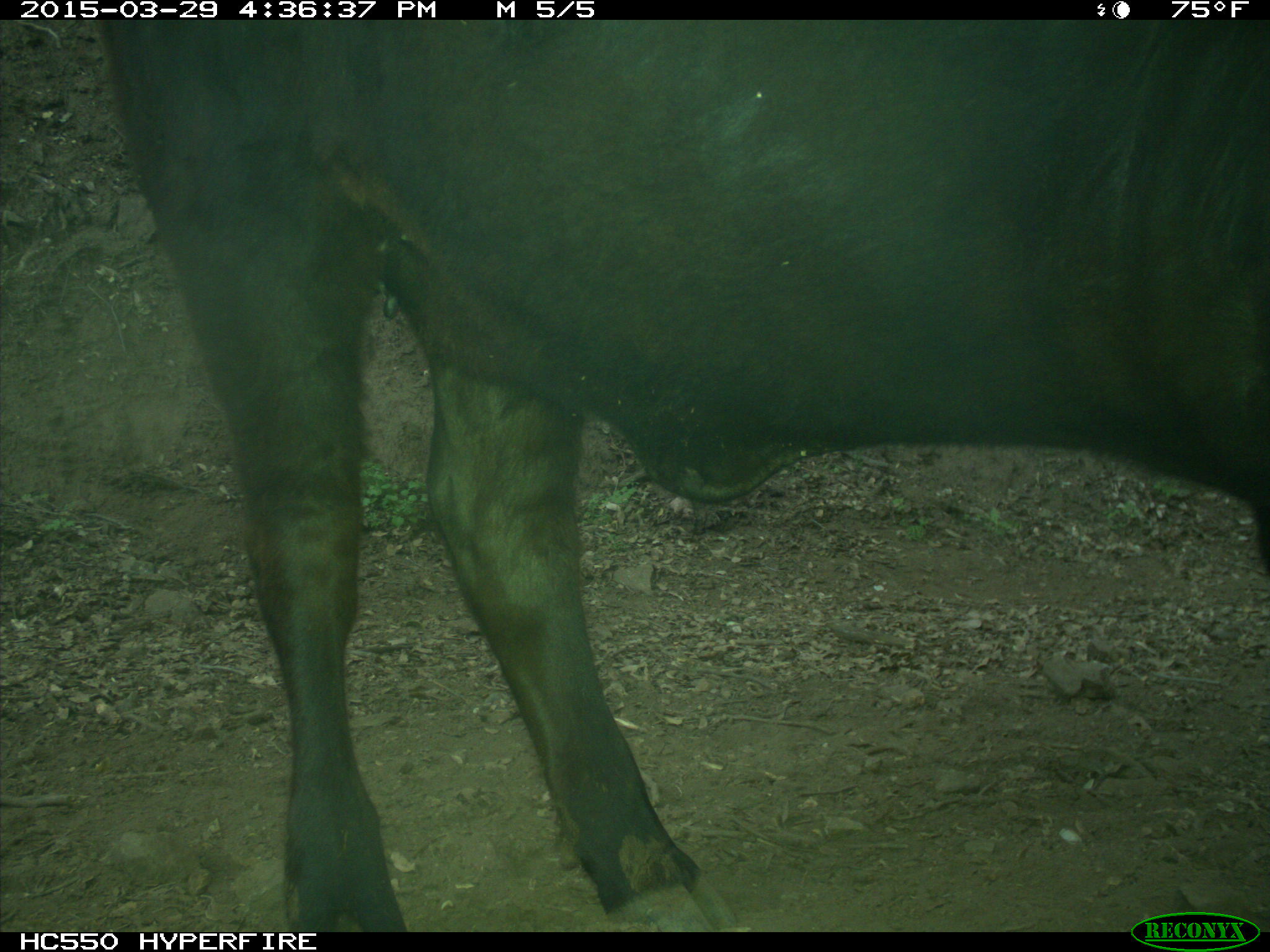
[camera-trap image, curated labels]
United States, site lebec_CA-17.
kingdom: Animalia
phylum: Chordata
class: Mammalia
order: Artiodactyla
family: Bovidae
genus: Bos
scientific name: Bos taurus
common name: domestic cow